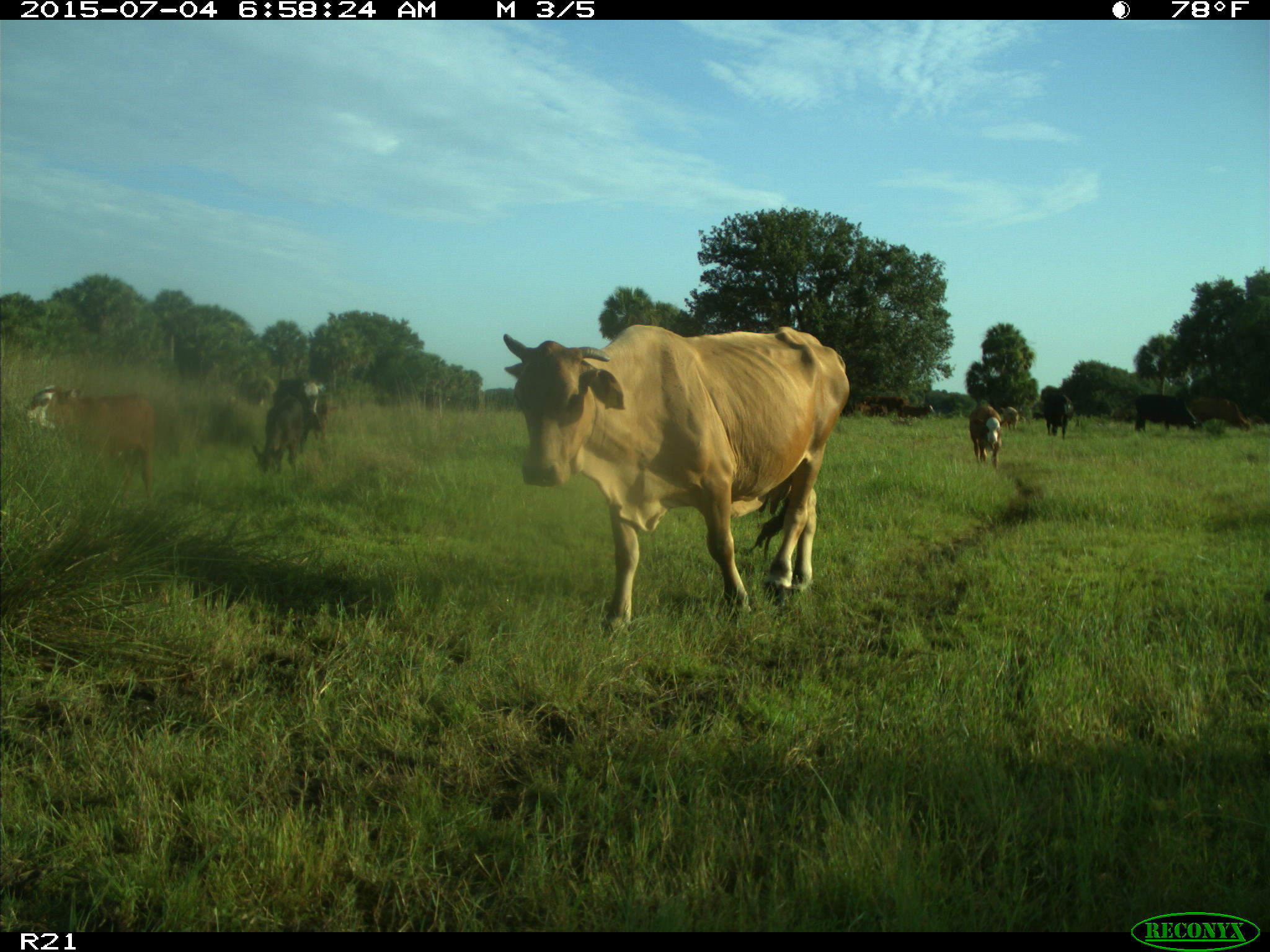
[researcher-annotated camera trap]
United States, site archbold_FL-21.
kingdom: Animalia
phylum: Chordata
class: Mammalia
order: Artiodactyla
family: Bovidae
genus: Bos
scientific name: Bos taurus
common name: domestic cow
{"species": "Bos taurus (domestic cow)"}